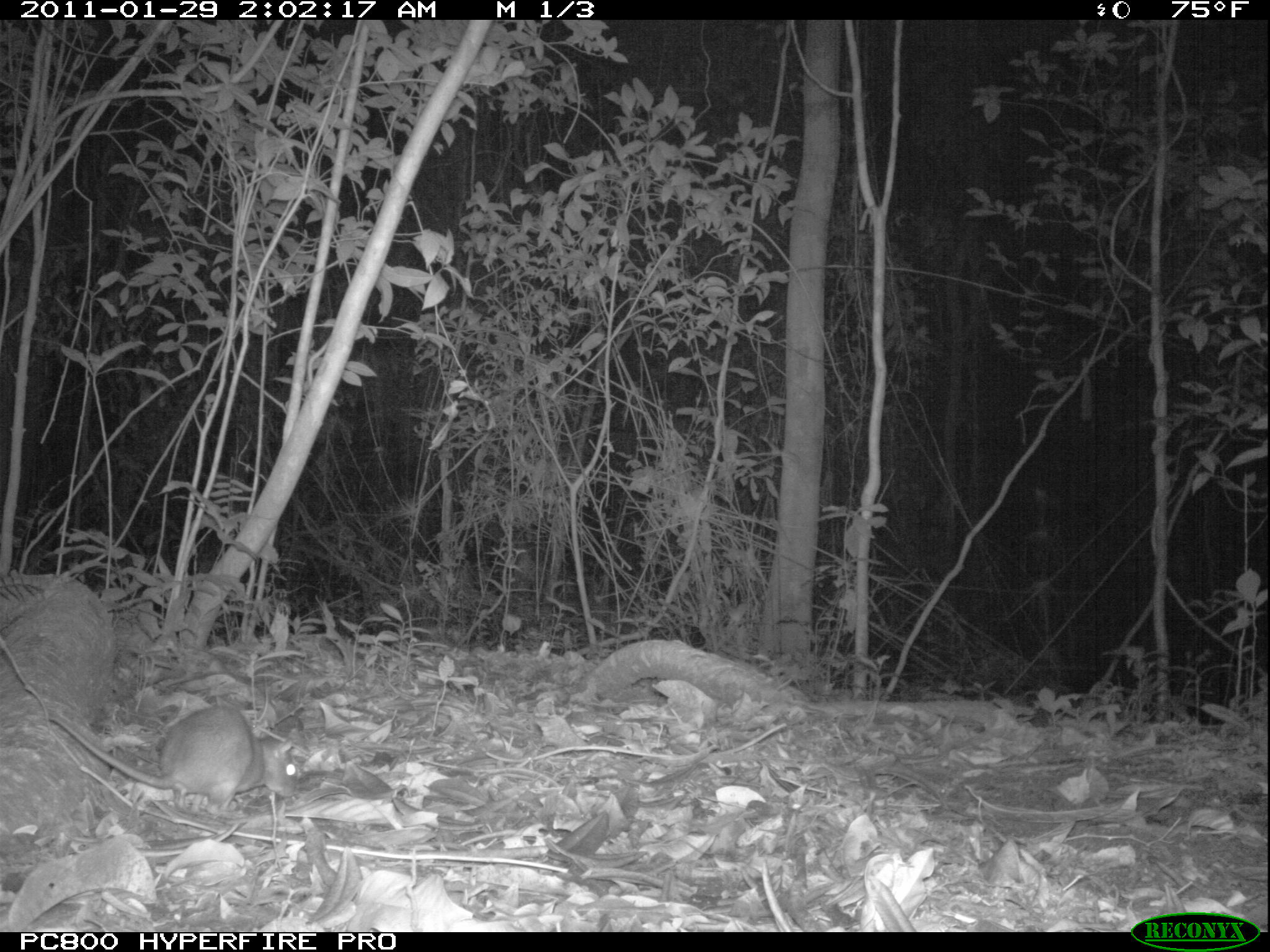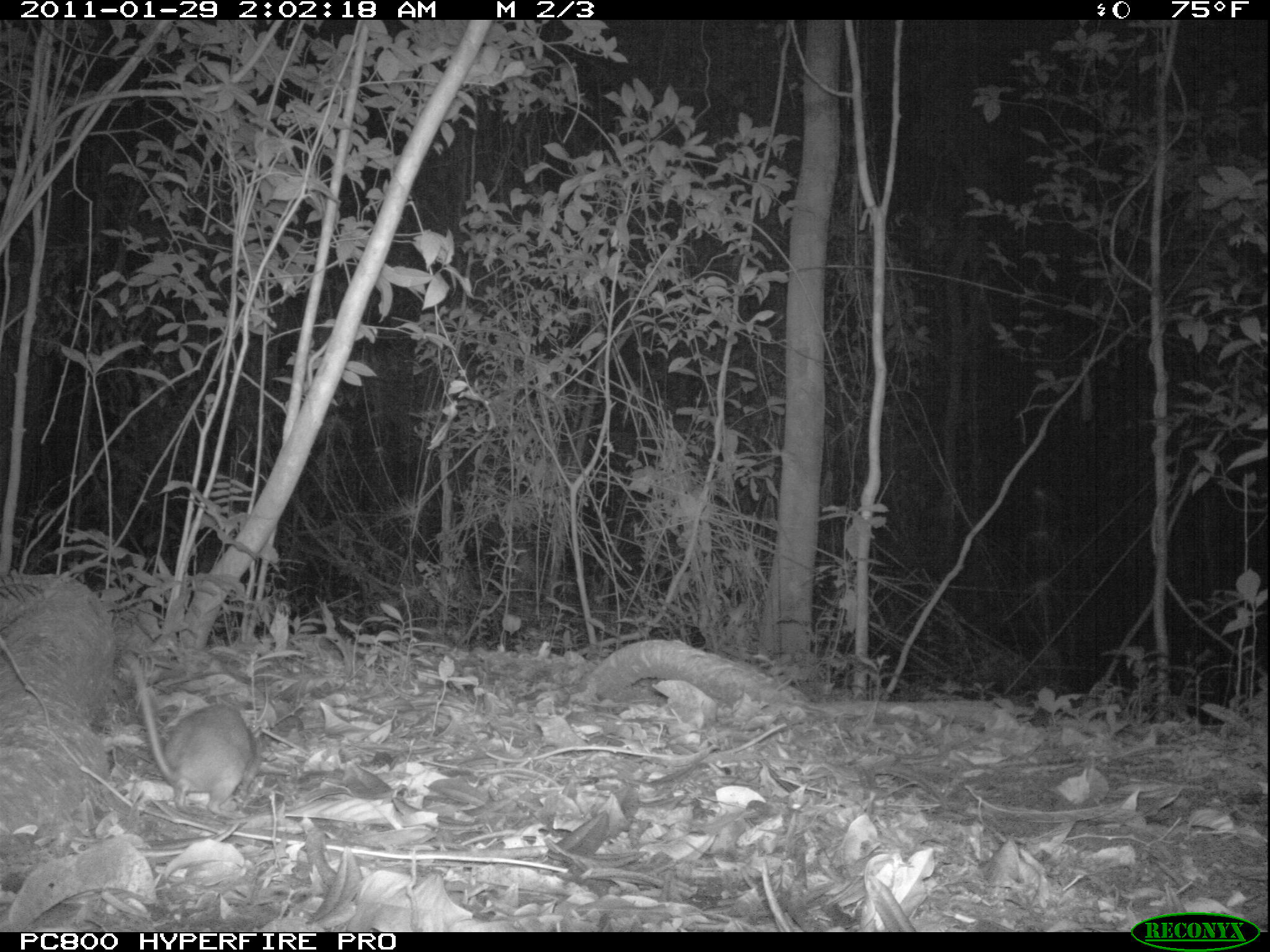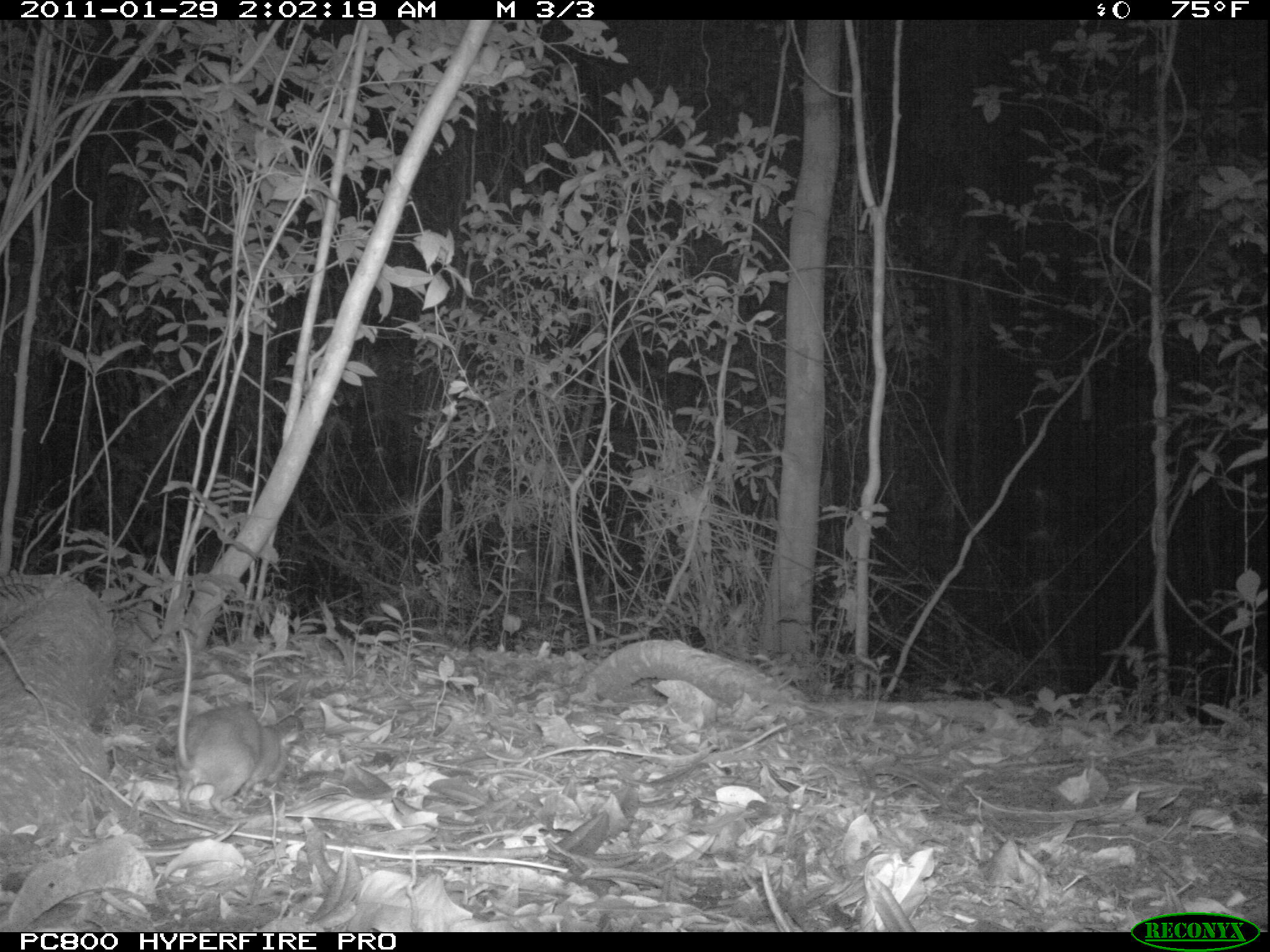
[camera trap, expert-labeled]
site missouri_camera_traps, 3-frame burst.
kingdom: Animalia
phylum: Chordata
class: Mammalia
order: Rodentia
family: Muridae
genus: Rattus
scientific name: Rattus praetor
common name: spiny rat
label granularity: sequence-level